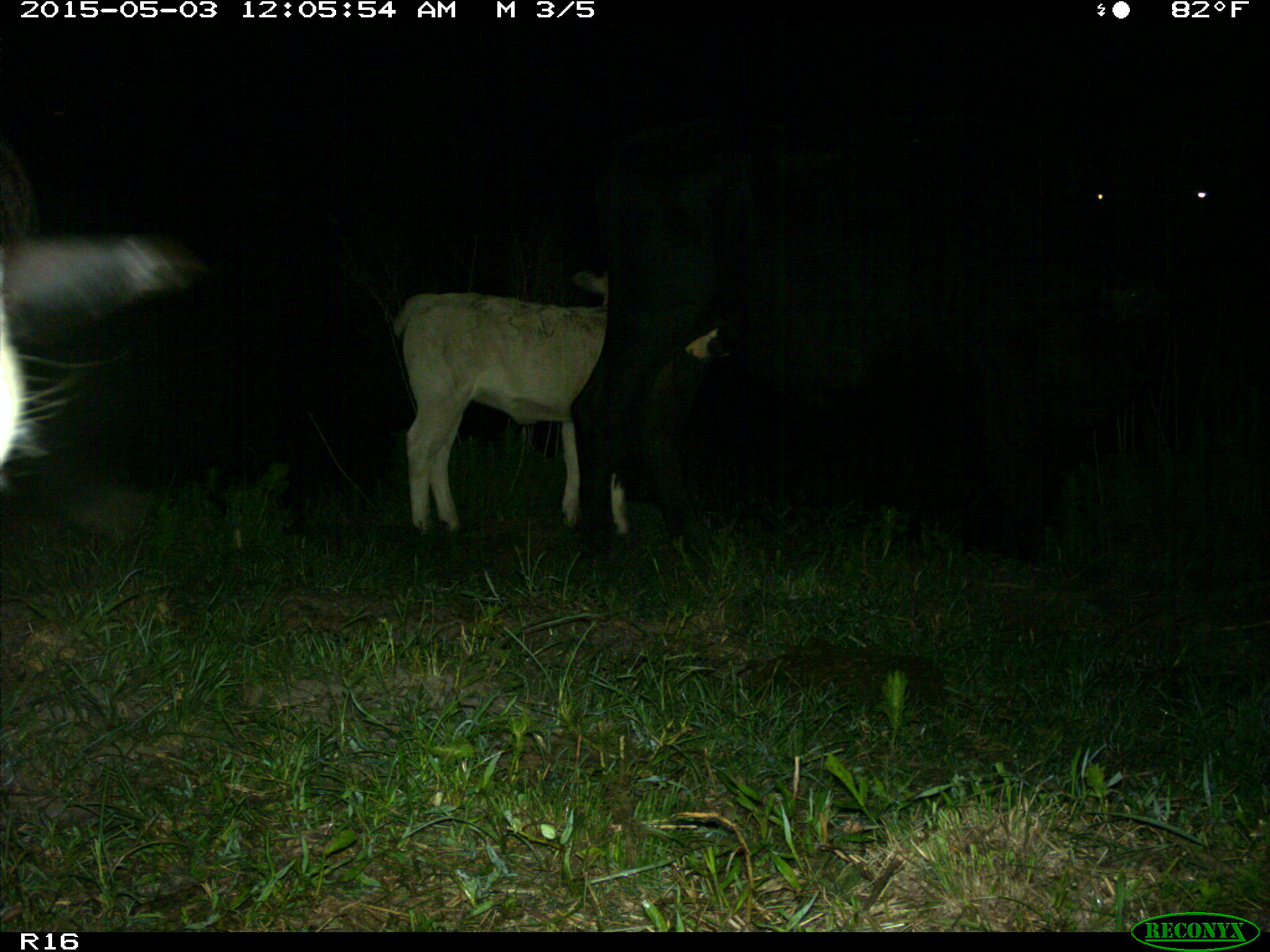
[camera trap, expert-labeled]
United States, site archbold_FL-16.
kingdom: Animalia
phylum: Chordata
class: Mammalia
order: Artiodactyla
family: Bovidae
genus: Bos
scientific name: Bos taurus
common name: domestic cow